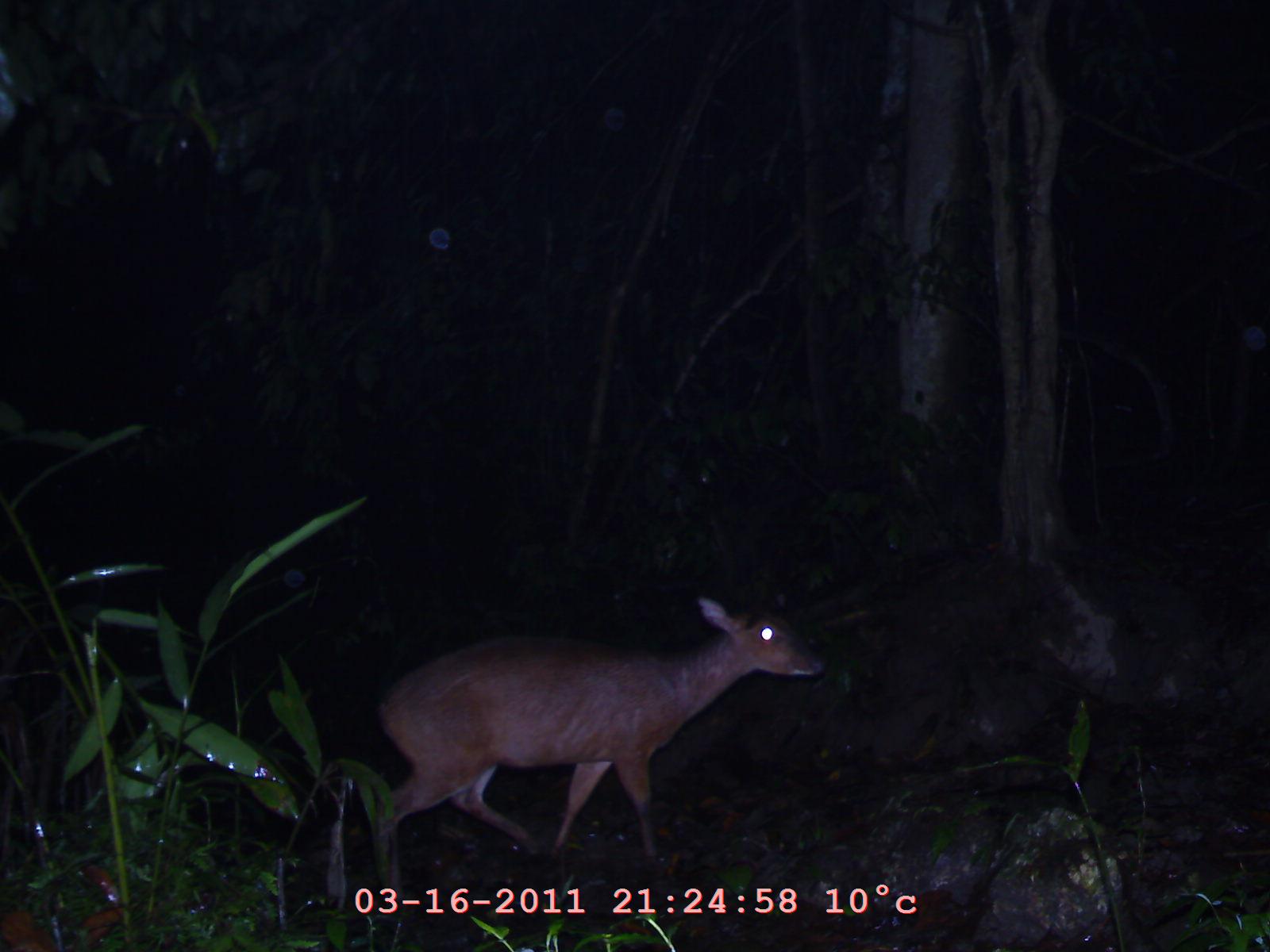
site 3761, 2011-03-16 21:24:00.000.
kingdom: Animalia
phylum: Chordata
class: Mammalia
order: Artiodactyla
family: Cervidae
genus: Muntiacus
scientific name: Muntiacus muntjak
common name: southern red muntjac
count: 1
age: adult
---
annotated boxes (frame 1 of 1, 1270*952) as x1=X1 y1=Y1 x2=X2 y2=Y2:
muntiacus muntjak: x1=366 y1=590 x2=828 y2=901